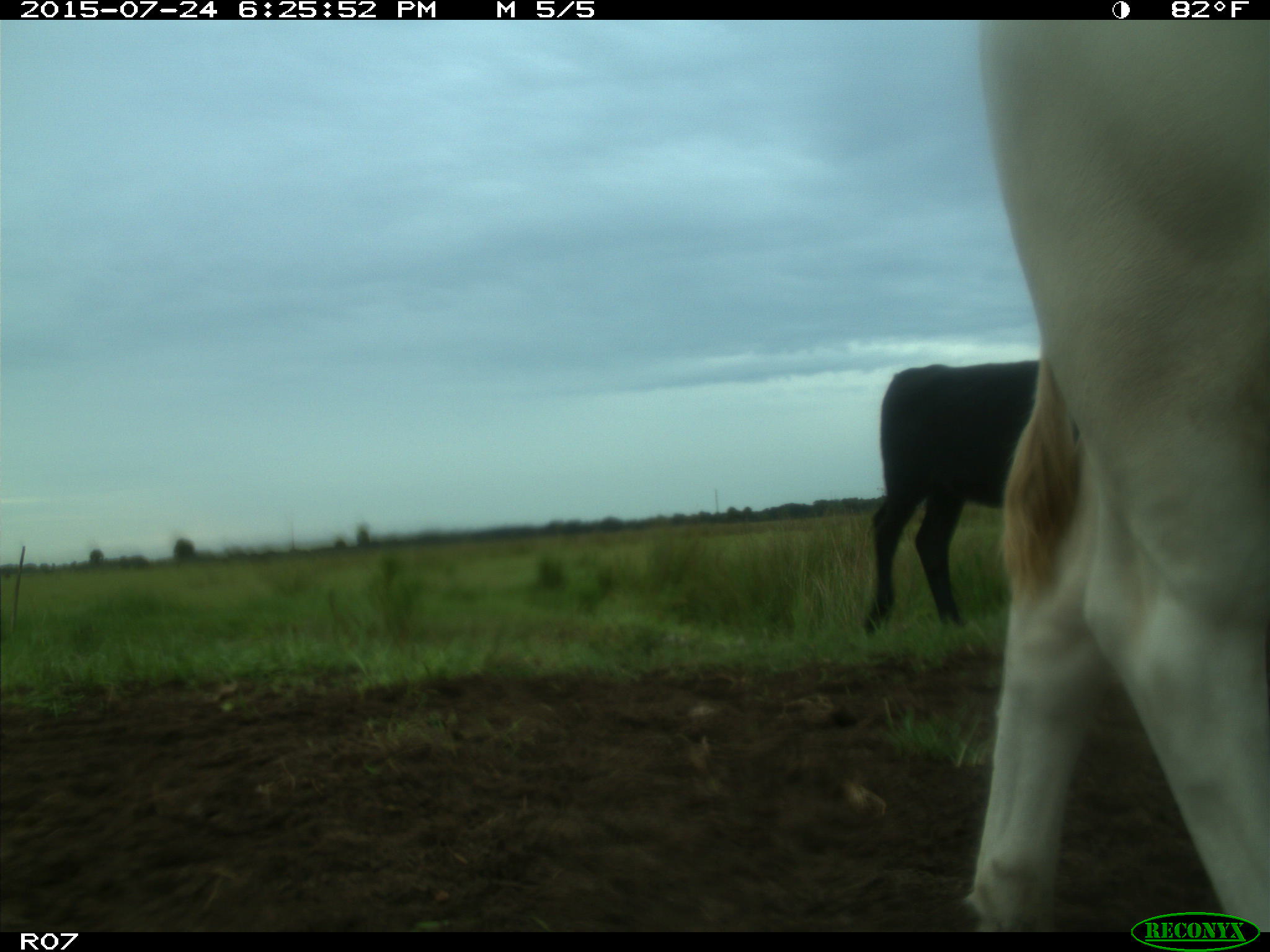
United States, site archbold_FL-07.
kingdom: Animalia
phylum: Chordata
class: Mammalia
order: Artiodactyla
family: Bovidae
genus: Bos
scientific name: Bos taurus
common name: domestic cow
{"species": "Bos taurus (domestic cow)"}